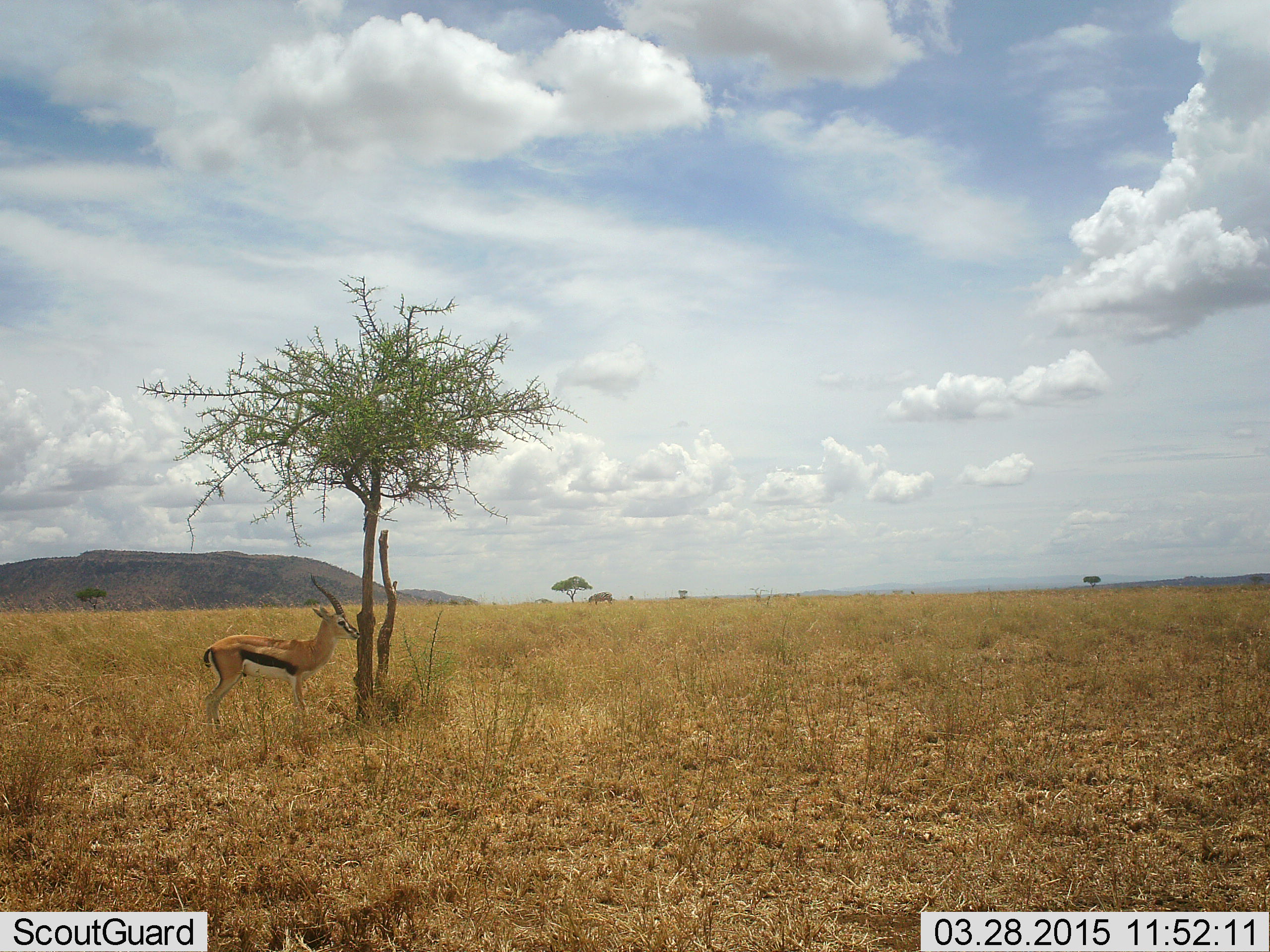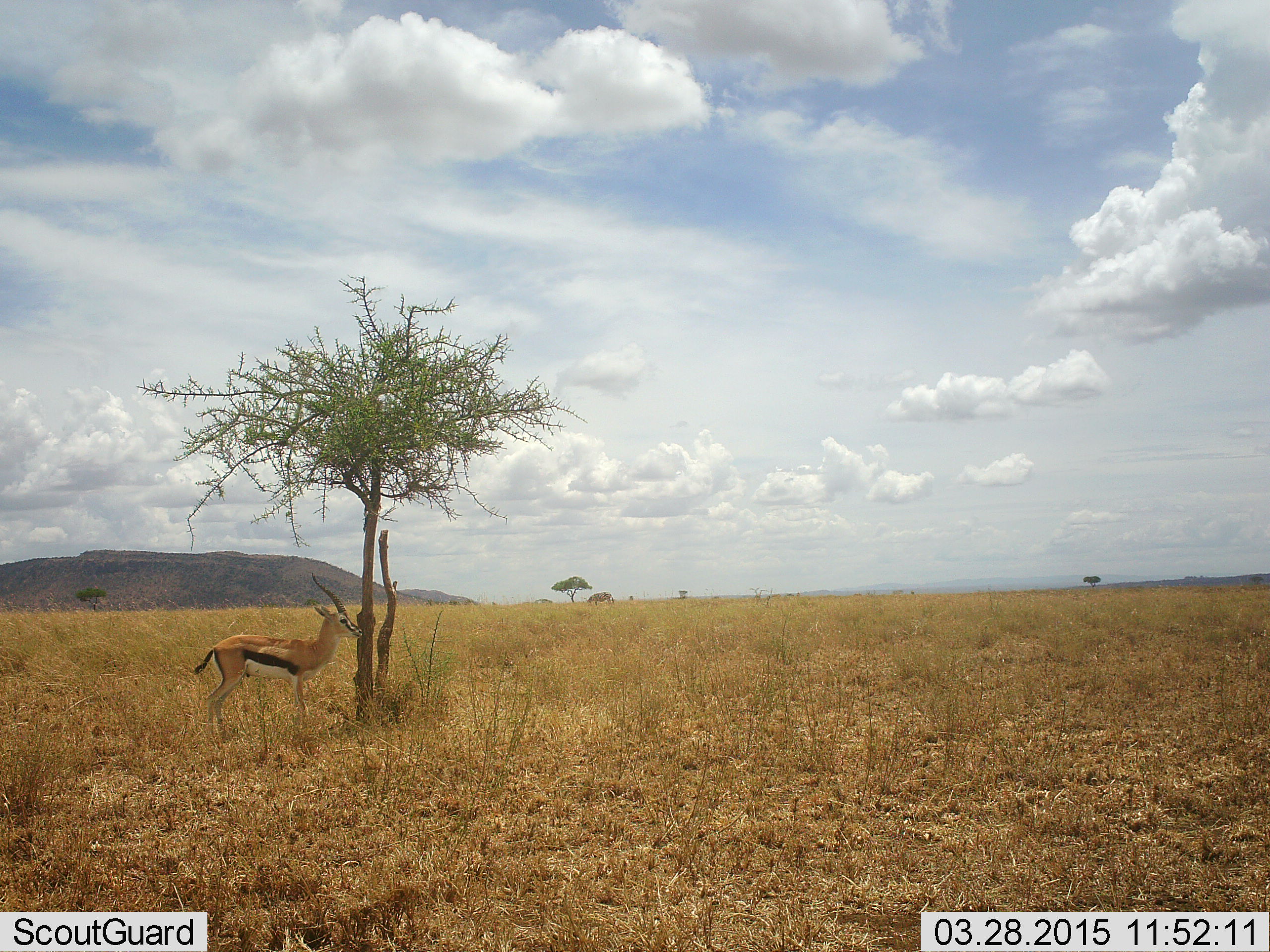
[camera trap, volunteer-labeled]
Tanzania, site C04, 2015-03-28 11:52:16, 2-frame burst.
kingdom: Animalia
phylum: Chordata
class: Mammalia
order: Artiodactyla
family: Bovidae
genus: Eudorcas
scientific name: Eudorcas thomsonii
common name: thomson's gazelle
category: gazellethomsons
Gazellethomsons (thomson's gazelle) (Eudorcas thomsonii), count 1. Behavior (volunteer vote fractions): standing 100%, resting 0%, moving 0%, interacting 0%. Young present (vote fraction): 0%. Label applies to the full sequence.